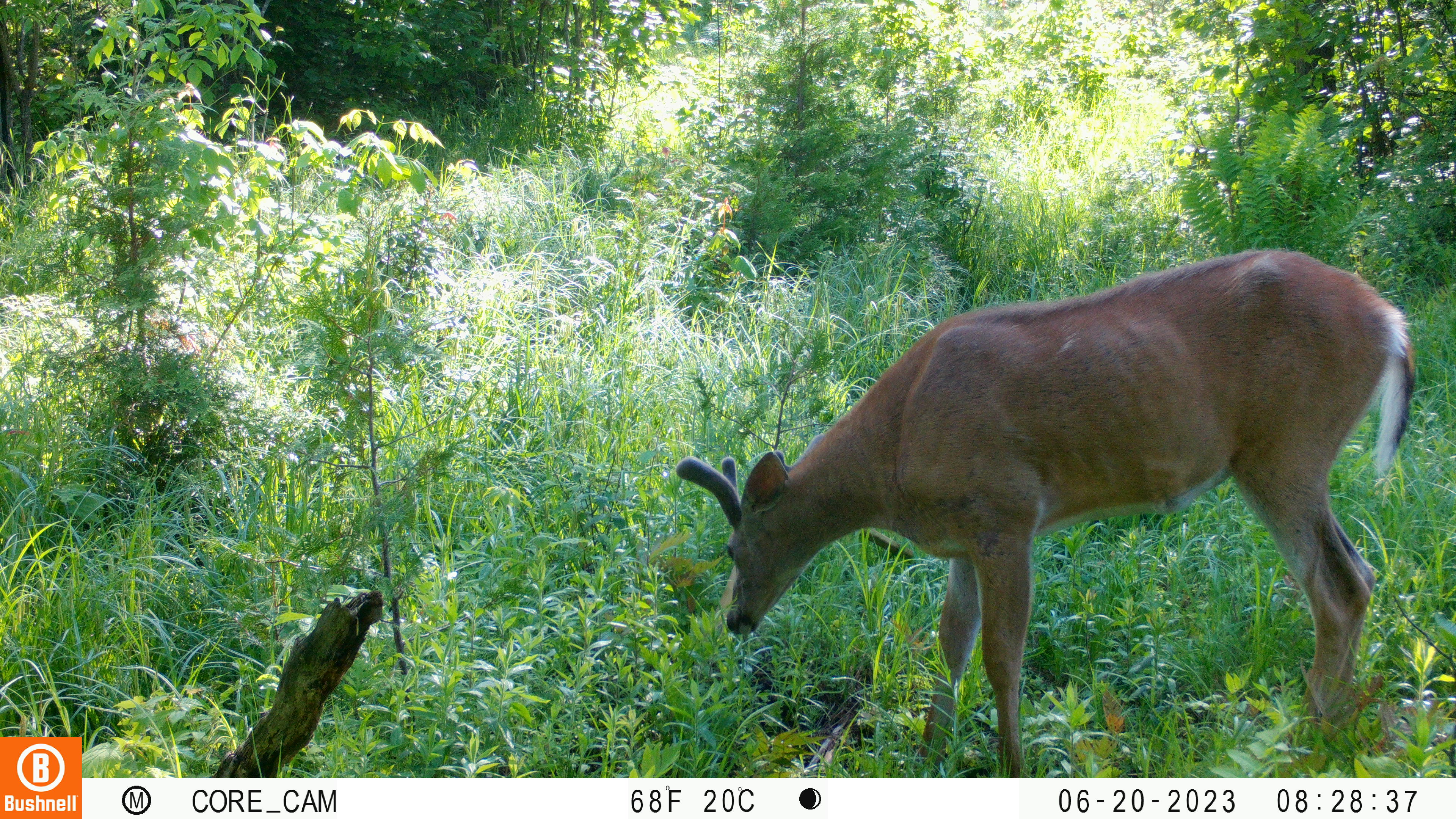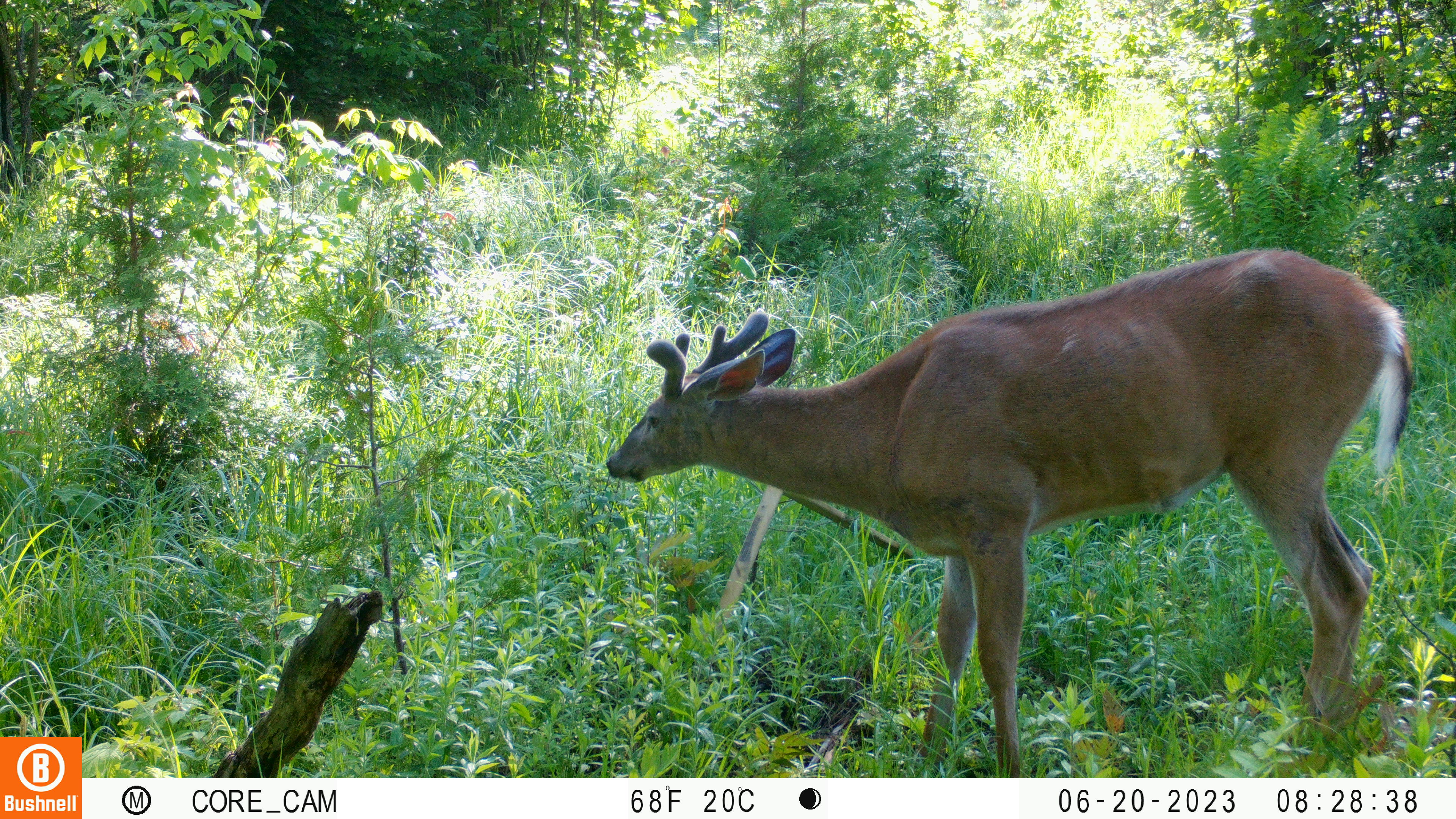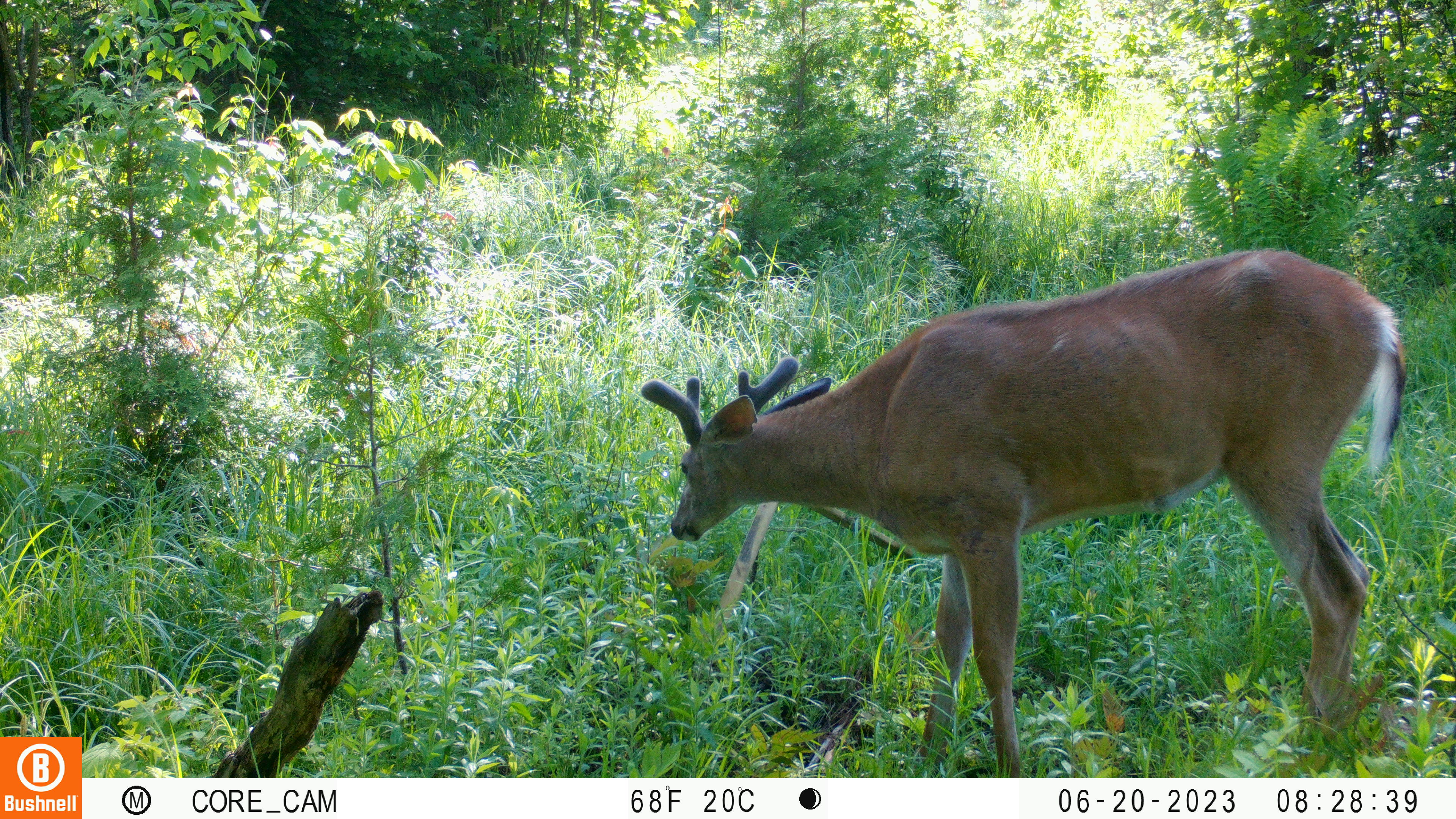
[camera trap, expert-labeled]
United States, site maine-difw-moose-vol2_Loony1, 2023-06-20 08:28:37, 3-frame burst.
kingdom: Animalia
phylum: Chordata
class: Mammalia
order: Artiodactyla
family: Cervidae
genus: Odocoileus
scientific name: Odocoileus virginianus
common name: white-tailed deer